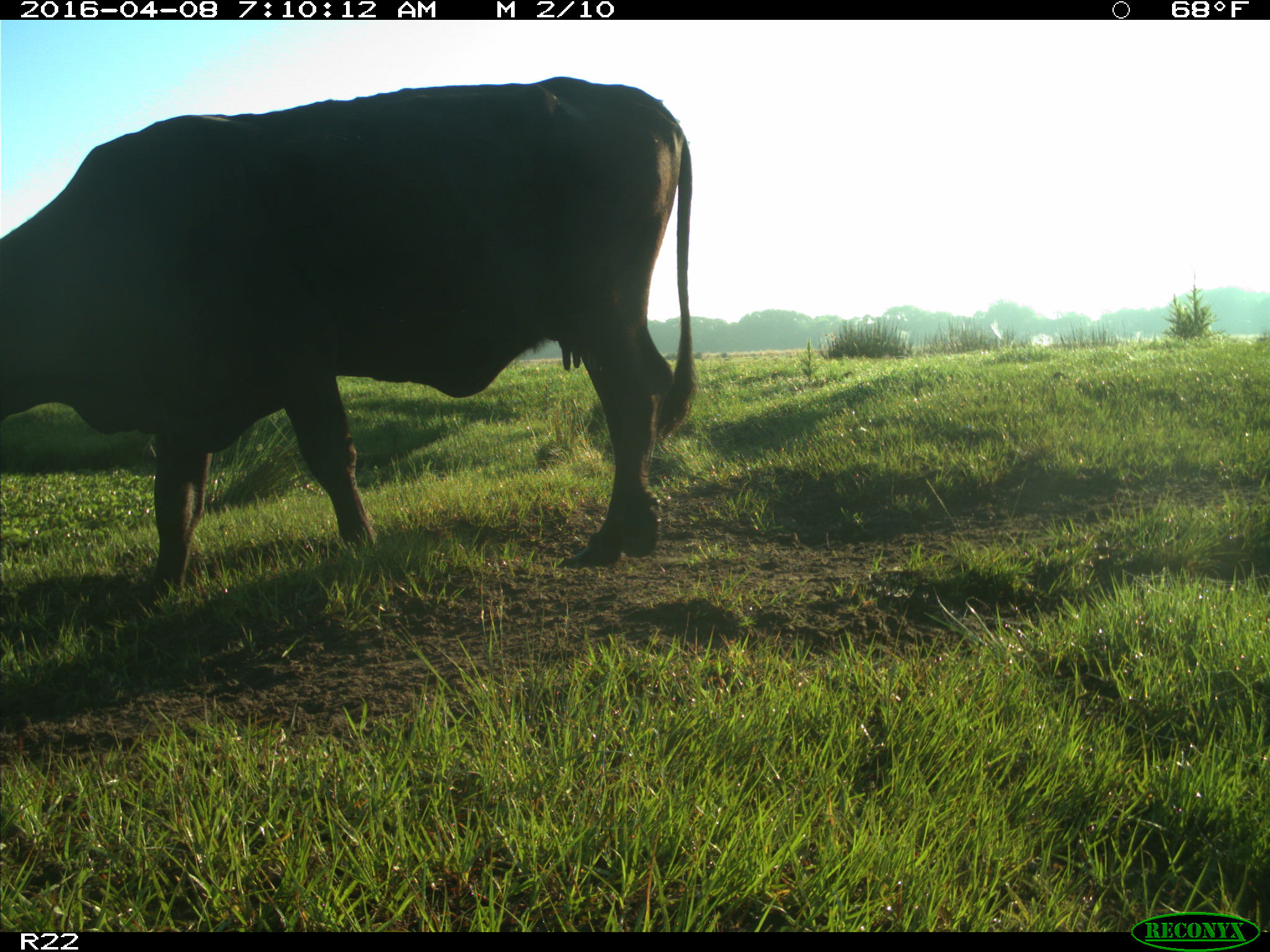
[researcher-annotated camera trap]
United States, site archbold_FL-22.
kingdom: Animalia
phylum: Chordata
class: Mammalia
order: Artiodactyla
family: Bovidae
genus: Bos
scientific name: Bos taurus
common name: domestic cow